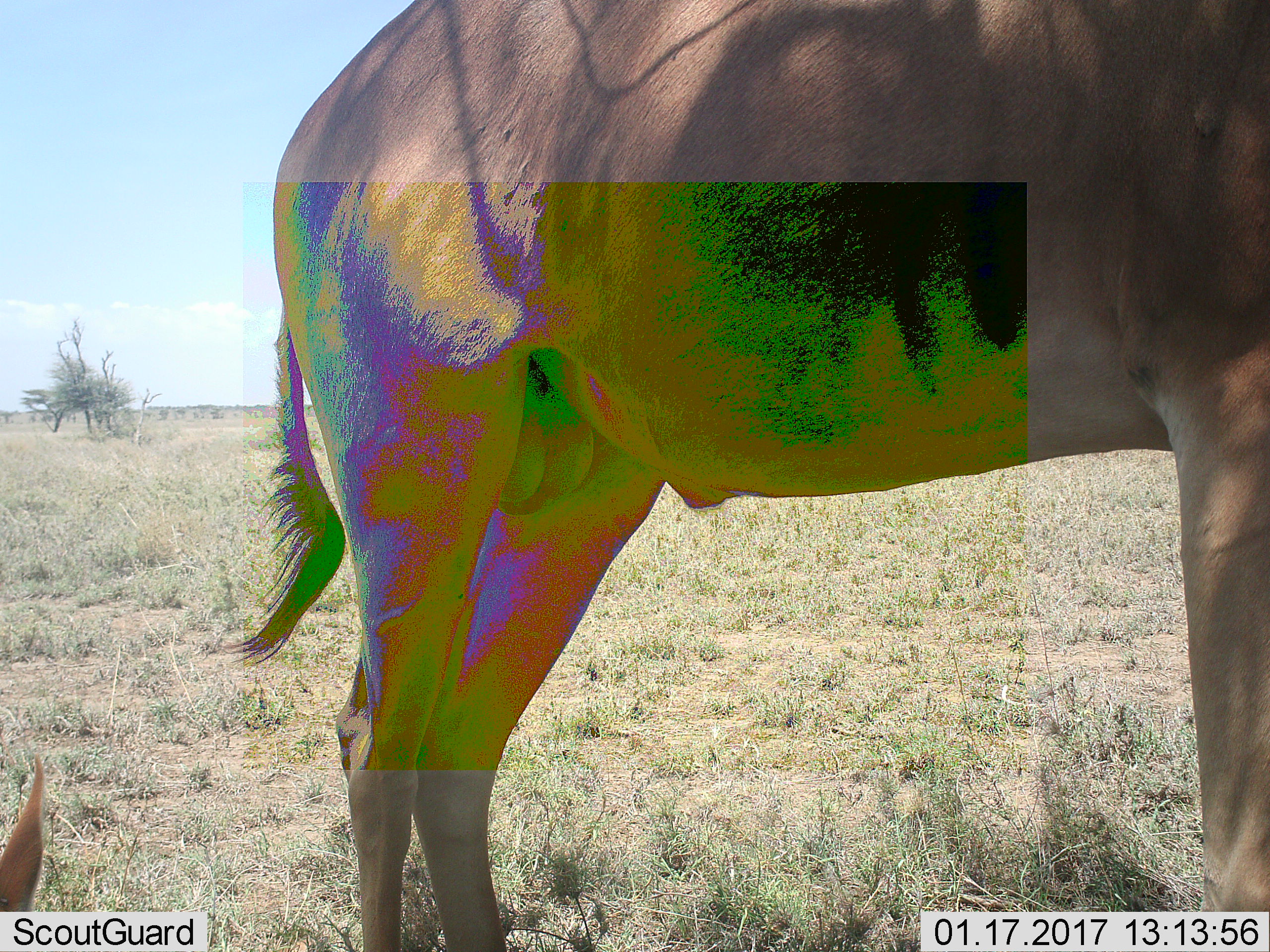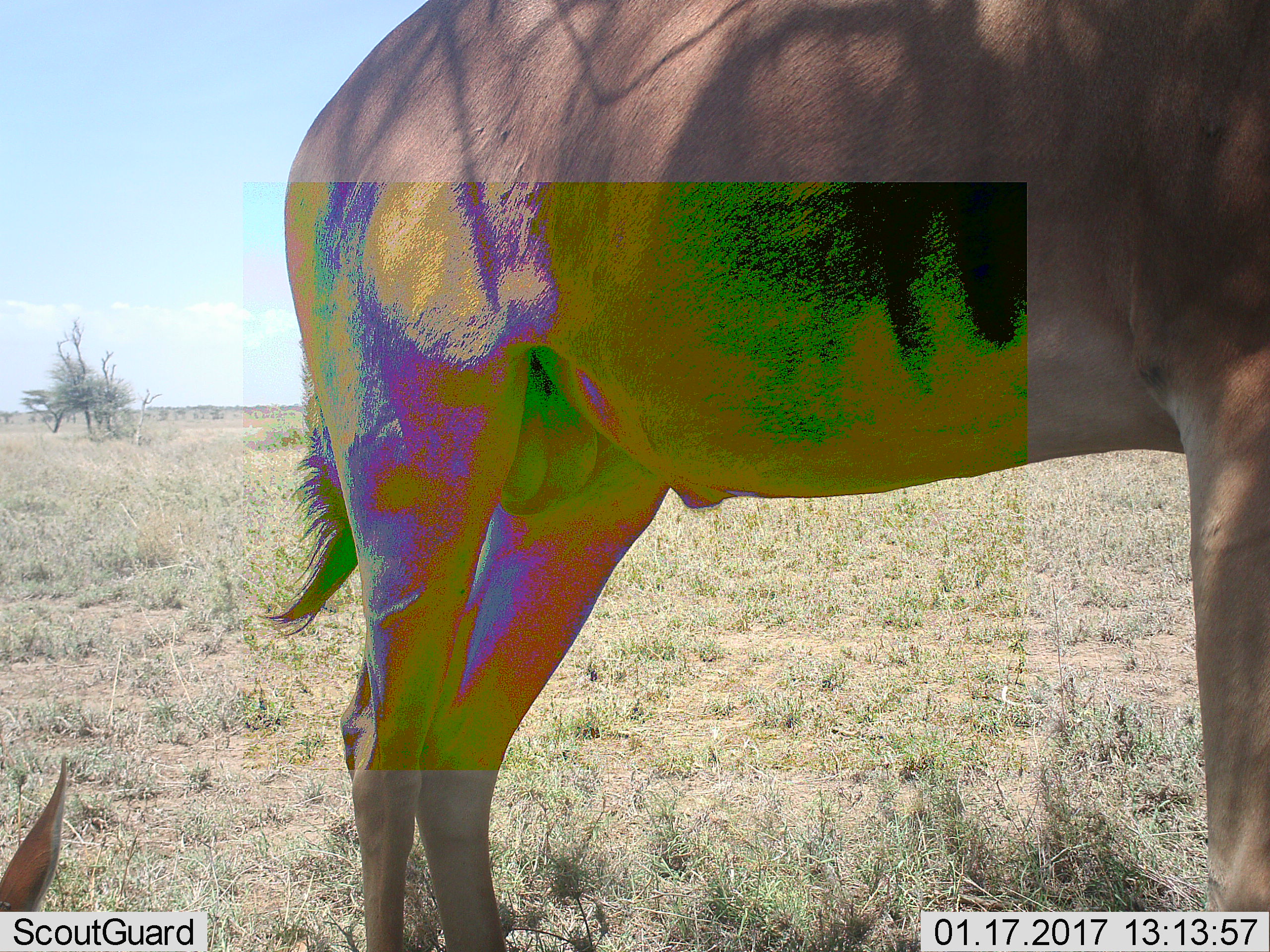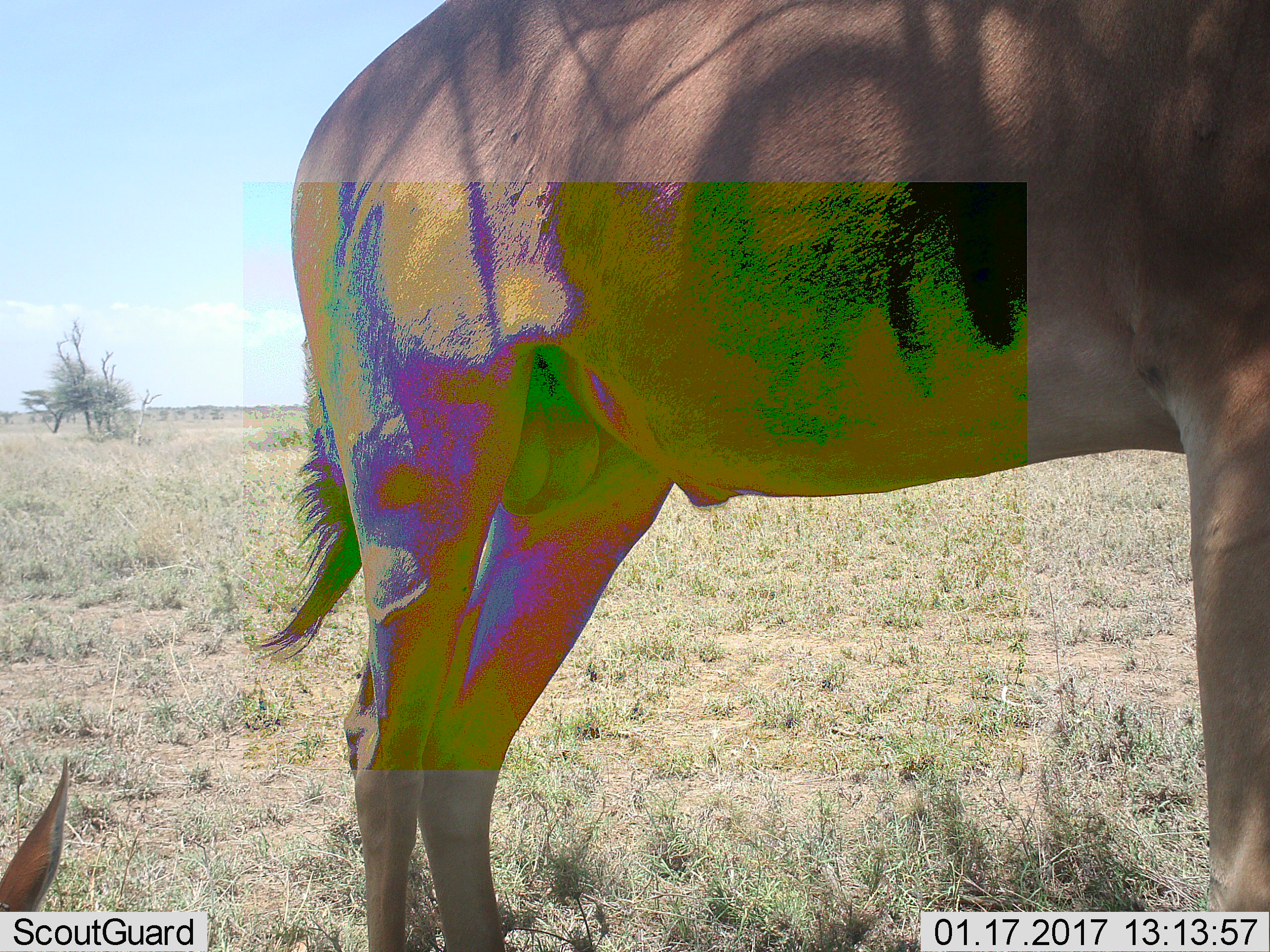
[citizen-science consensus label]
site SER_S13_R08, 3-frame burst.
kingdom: Animalia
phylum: Chordata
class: Mammalia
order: Artiodactyla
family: Bovidae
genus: Alcelaphus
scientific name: Alcelaphus buselaphus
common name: hartebeest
Hartebeest (Alcelaphus buselaphus), count 2. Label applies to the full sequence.